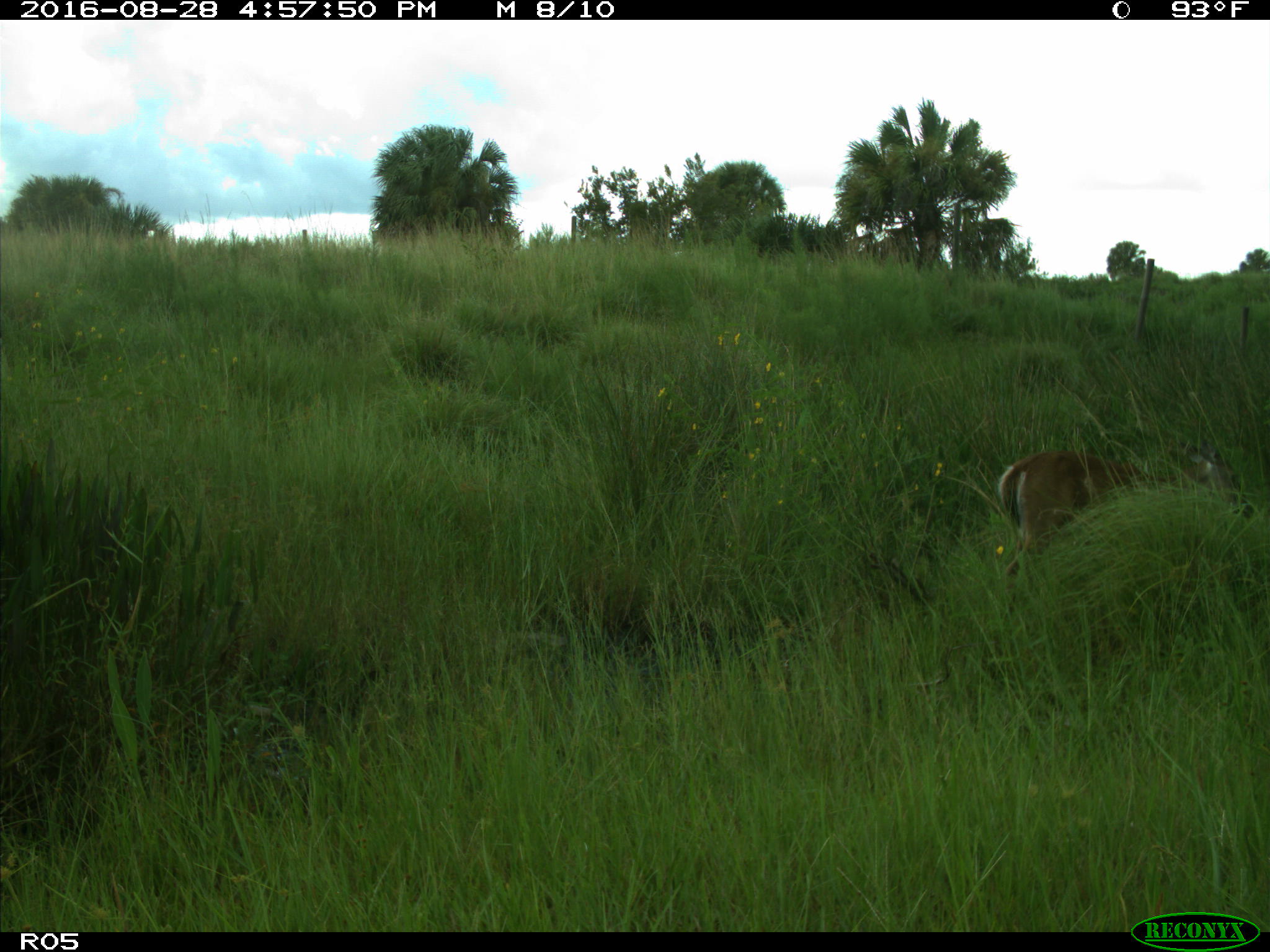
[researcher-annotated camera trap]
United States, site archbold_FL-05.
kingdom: Animalia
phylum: Chordata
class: Mammalia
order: Artiodactyla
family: Cervidae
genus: Odocoileus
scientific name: Odocoileus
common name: deer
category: unidentified deer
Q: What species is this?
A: Unidentified deer (deer) (Odocoileus).